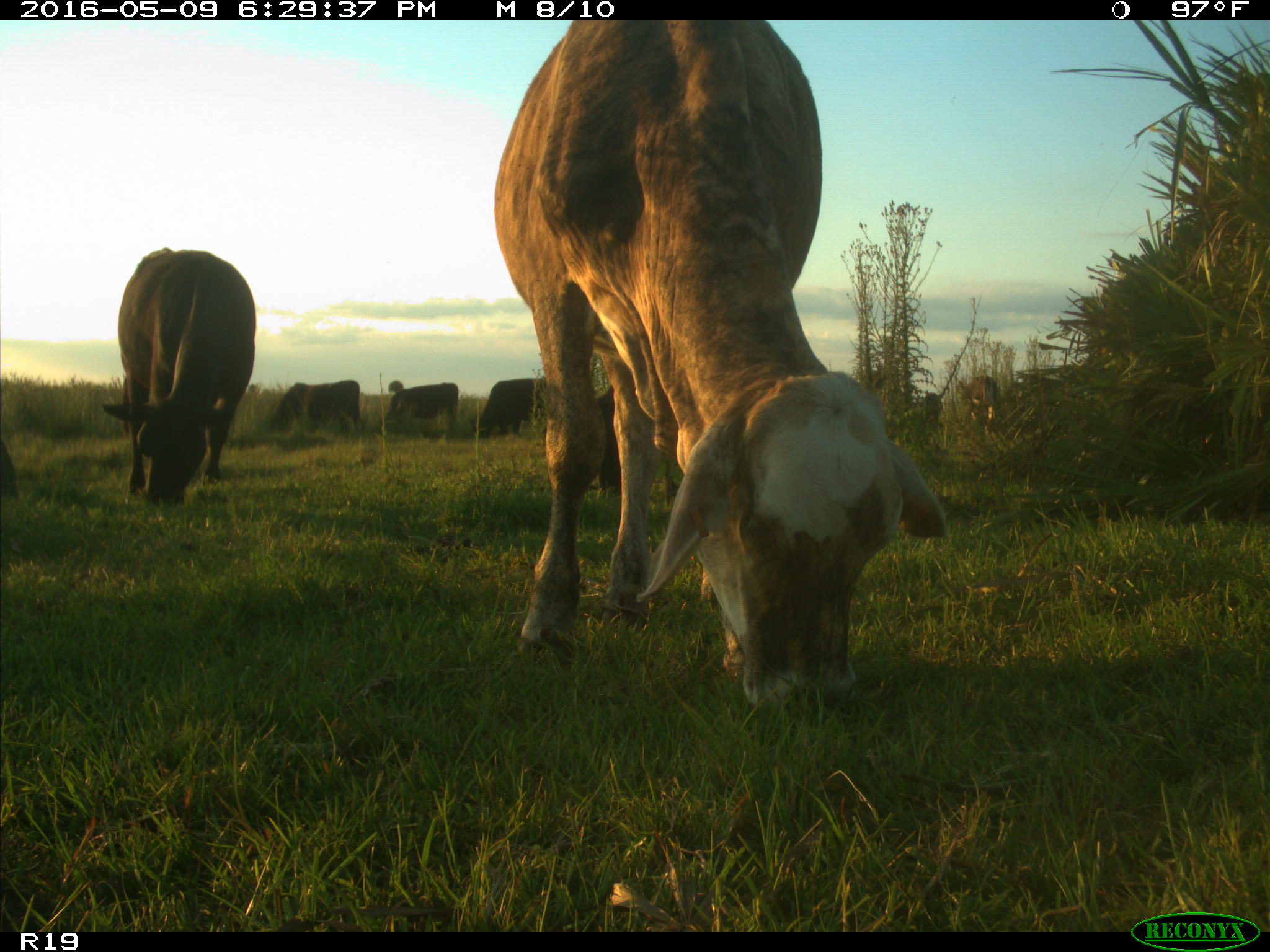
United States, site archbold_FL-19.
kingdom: Animalia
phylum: Chordata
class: Mammalia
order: Artiodactyla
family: Bovidae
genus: Bos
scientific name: Bos taurus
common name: domestic cow